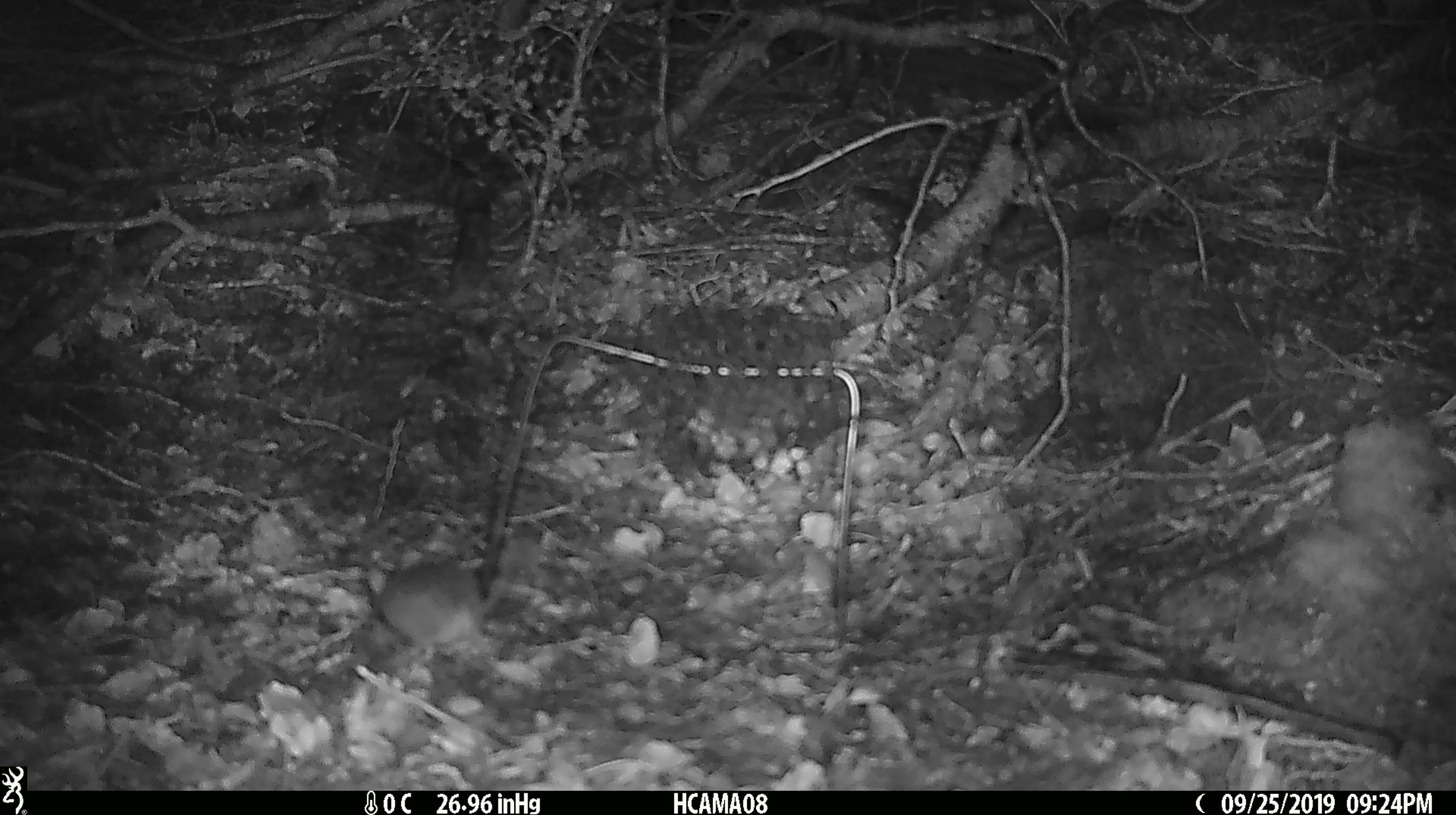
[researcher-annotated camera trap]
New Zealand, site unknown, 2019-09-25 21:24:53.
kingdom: Animalia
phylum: Chordata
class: Mammalia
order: Rodentia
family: Muridae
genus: Mus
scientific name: Mus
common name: mouse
Mouse (Mus).